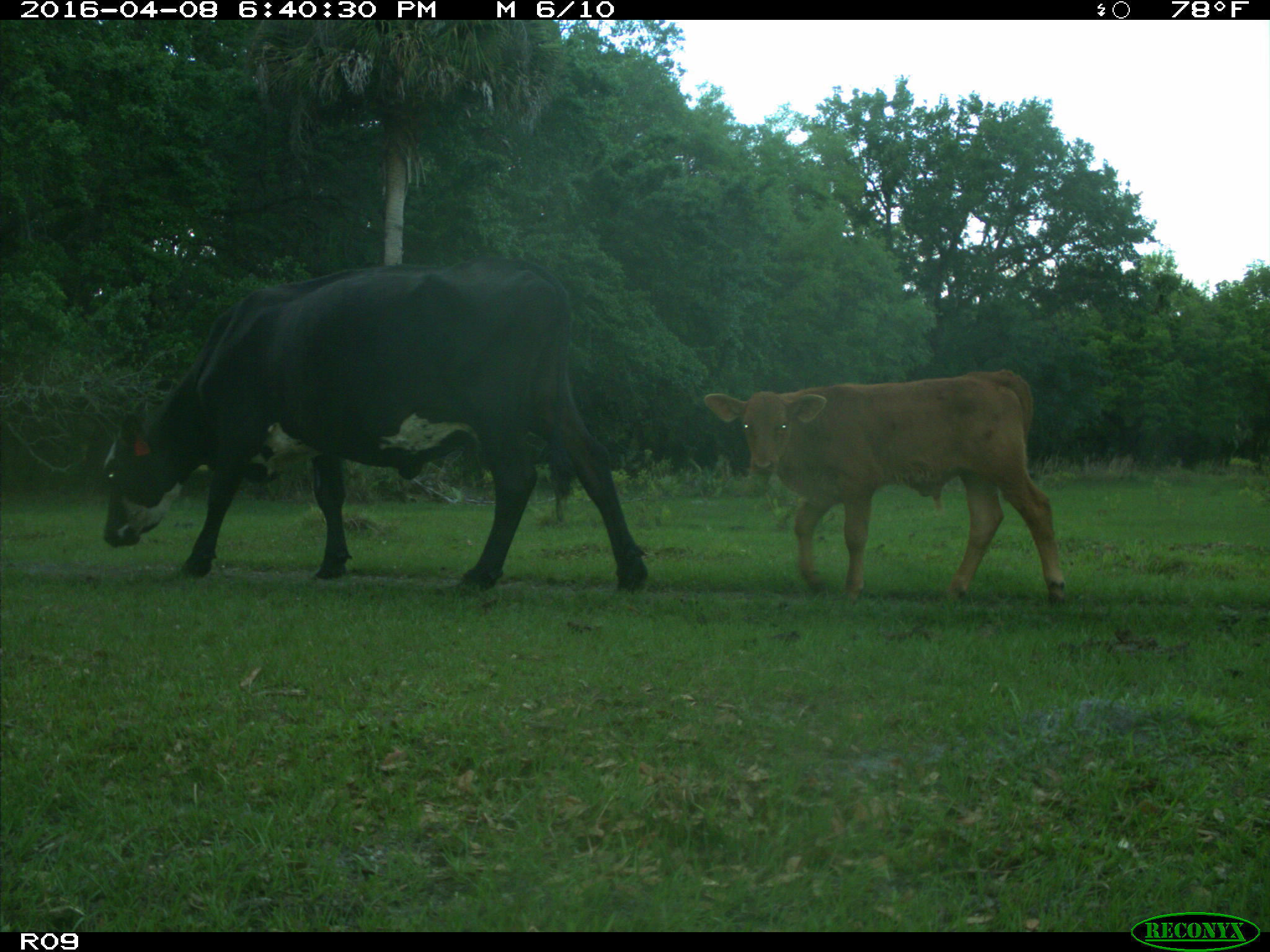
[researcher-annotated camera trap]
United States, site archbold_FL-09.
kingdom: Animalia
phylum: Chordata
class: Mammalia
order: Artiodactyla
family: Bovidae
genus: Bos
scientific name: Bos taurus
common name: domestic cow